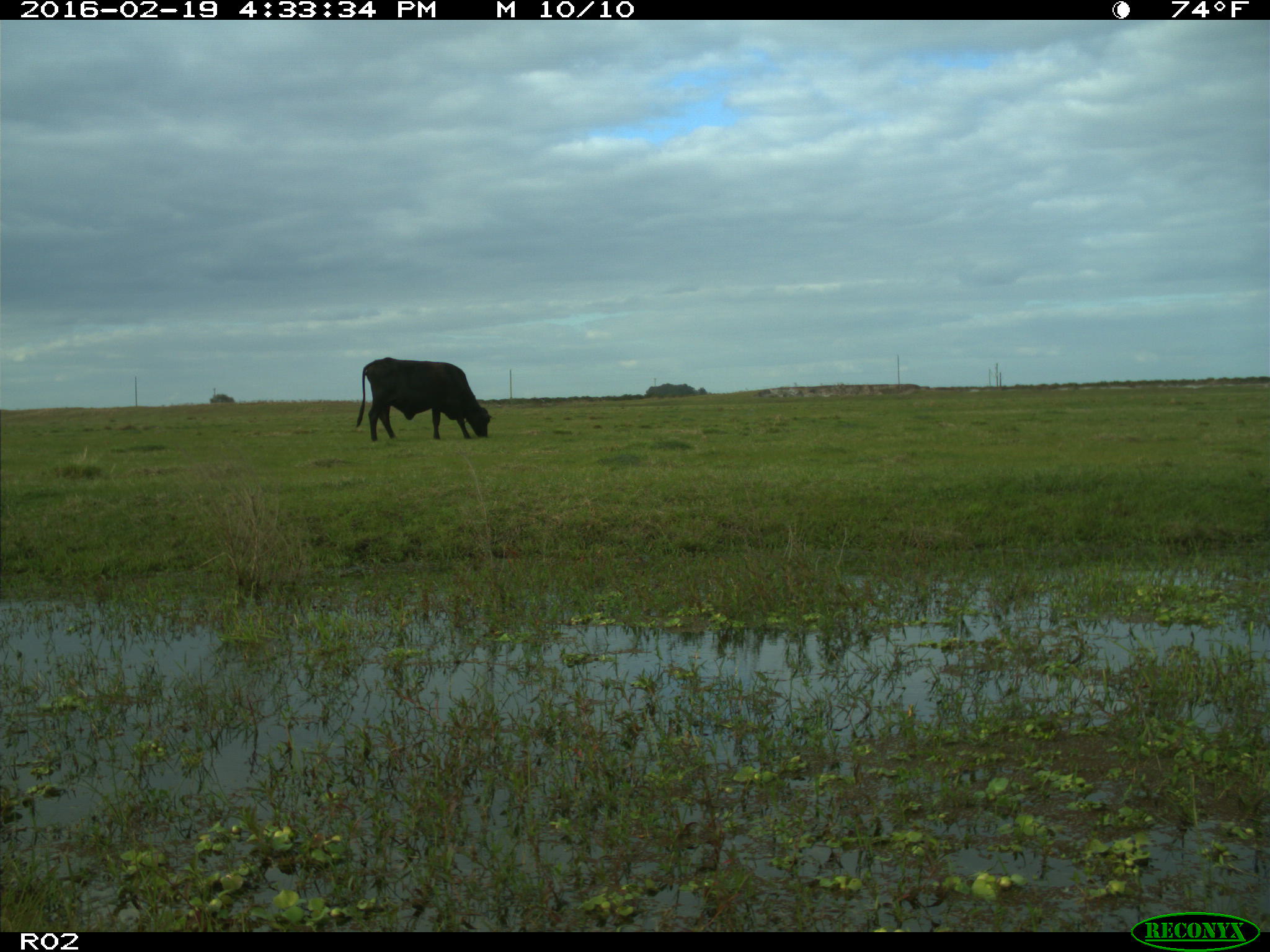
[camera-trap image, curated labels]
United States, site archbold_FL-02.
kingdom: Animalia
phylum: Chordata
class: Mammalia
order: Artiodactyla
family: Bovidae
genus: Bos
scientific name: Bos taurus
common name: domestic cow